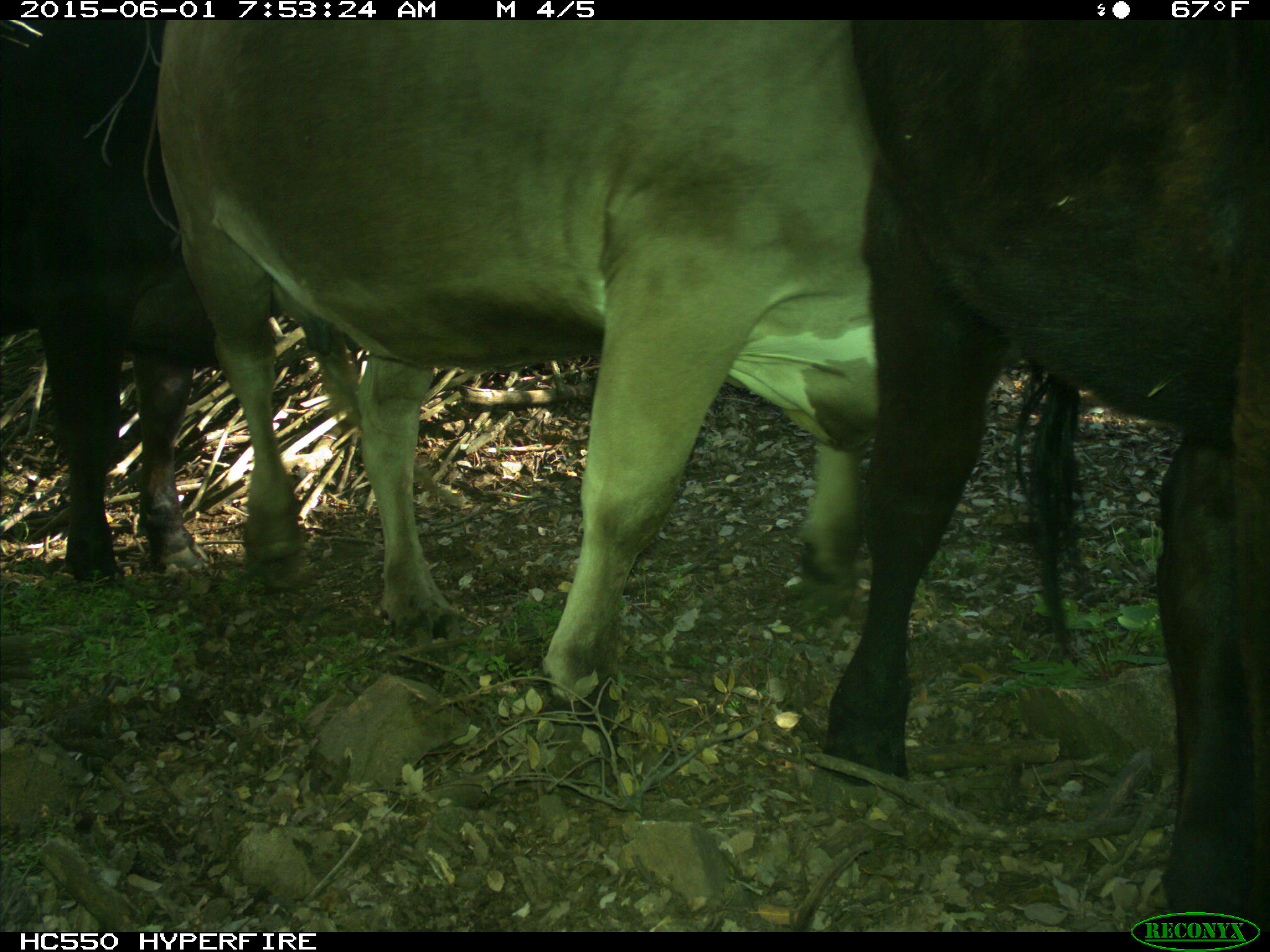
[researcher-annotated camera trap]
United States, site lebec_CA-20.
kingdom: Animalia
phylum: Chordata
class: Mammalia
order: Artiodactyla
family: Bovidae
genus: Bos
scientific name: Bos taurus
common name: domestic cow